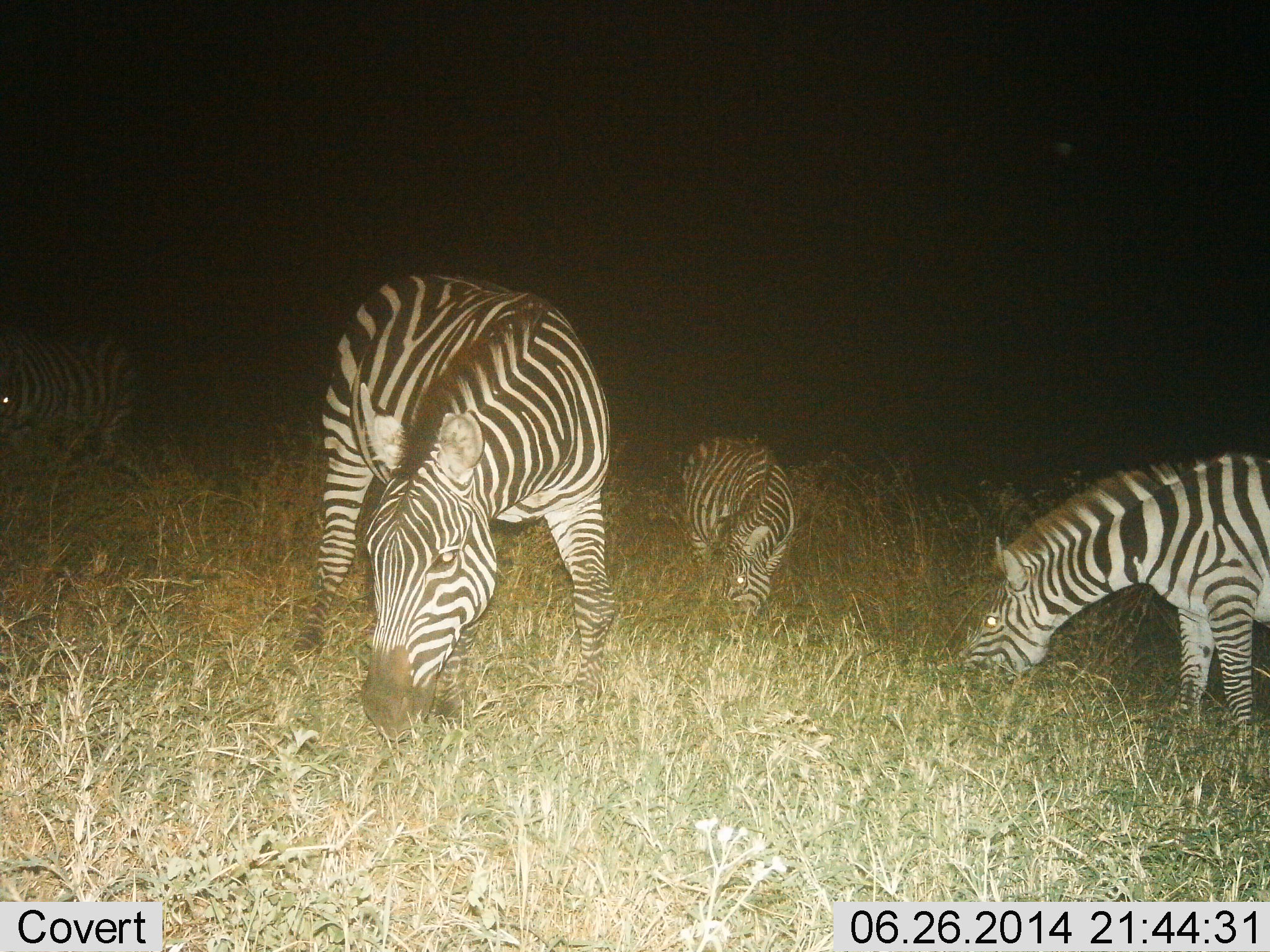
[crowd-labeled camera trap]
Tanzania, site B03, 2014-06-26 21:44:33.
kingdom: Animalia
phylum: Chordata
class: Mammalia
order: Perissodactyla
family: Equidae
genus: Equus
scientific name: Equus quagga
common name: plains zebra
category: zebra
Zebra (plains zebra) (Equus quagga), count 4. Behavior (volunteer vote fractions): standing 30%, resting 0%, moving 0%, interacting 0%. Young present (vote fraction): 10%. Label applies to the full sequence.